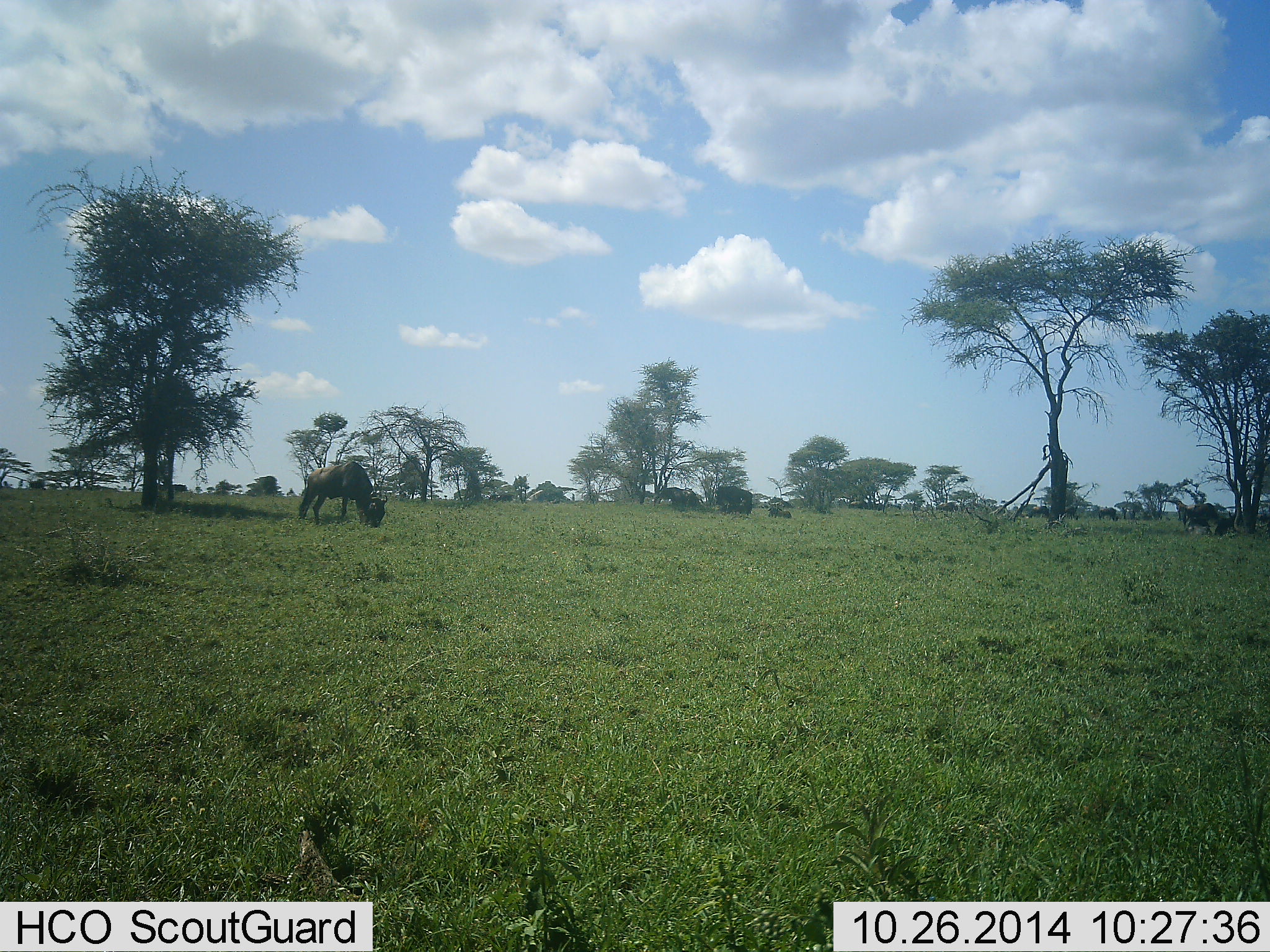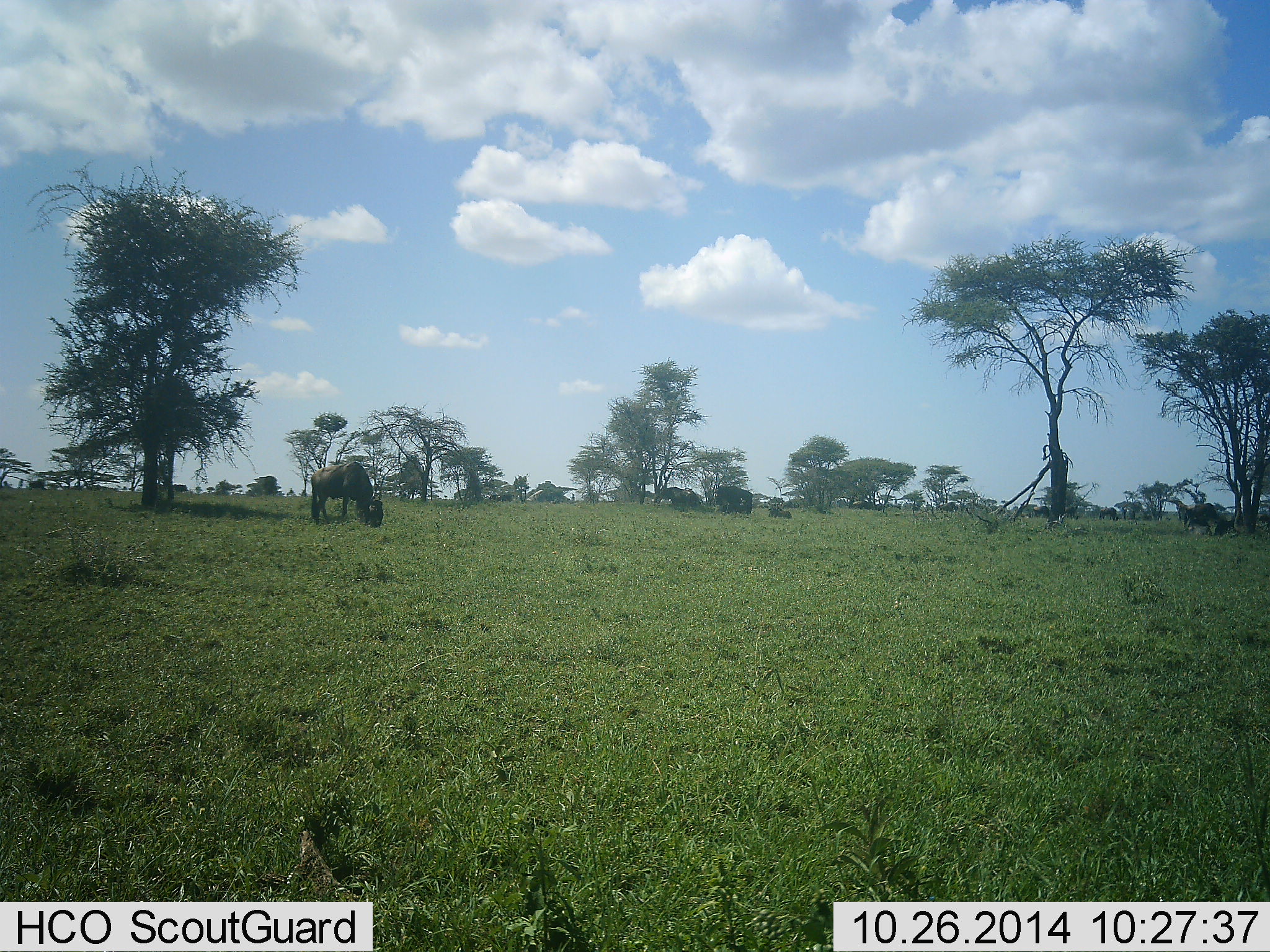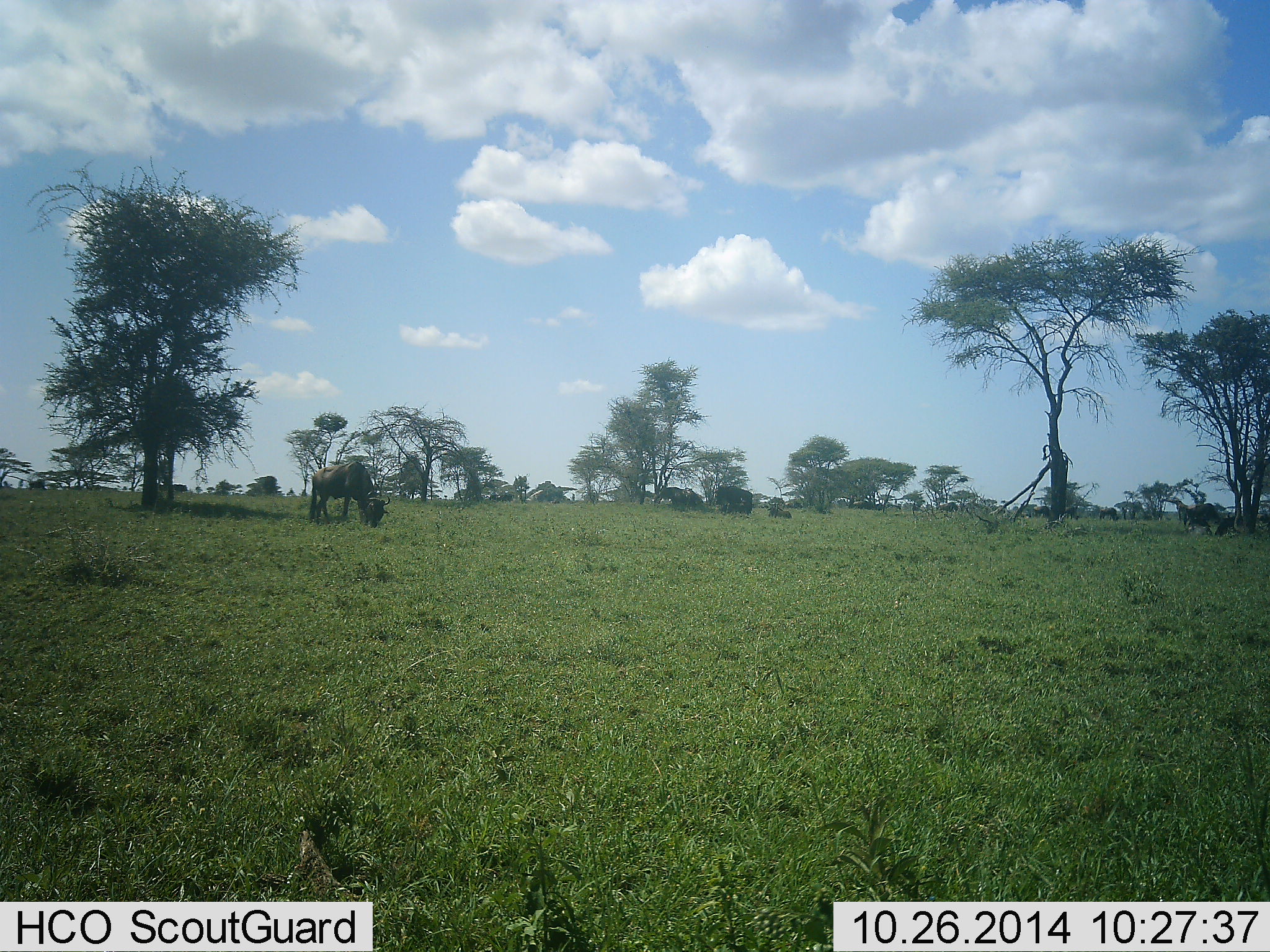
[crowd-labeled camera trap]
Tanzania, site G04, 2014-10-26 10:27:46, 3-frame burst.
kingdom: Animalia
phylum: Chordata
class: Mammalia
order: Artiodactyla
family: Bovidae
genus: Connochaetes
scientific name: Connochaetes taurinus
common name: blue wildebeest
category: wildebeest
Wildebeest (blue wildebeest) (Connochaetes taurinus), count 7. Behavior (volunteer vote fractions): standing 30%, resting 10%, moving 20%, interacting 0%. Young present (vote fraction): 0%. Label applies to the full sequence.